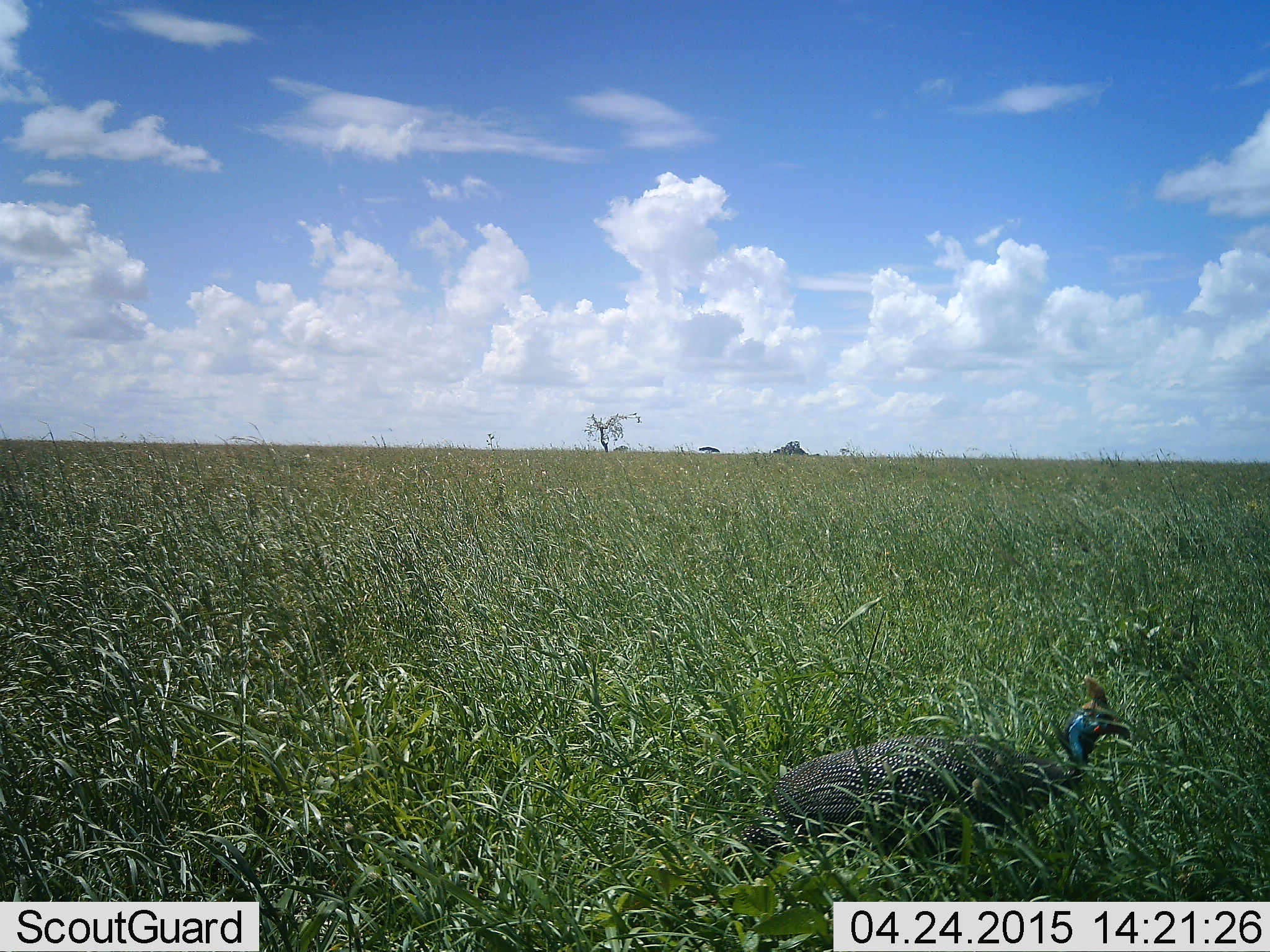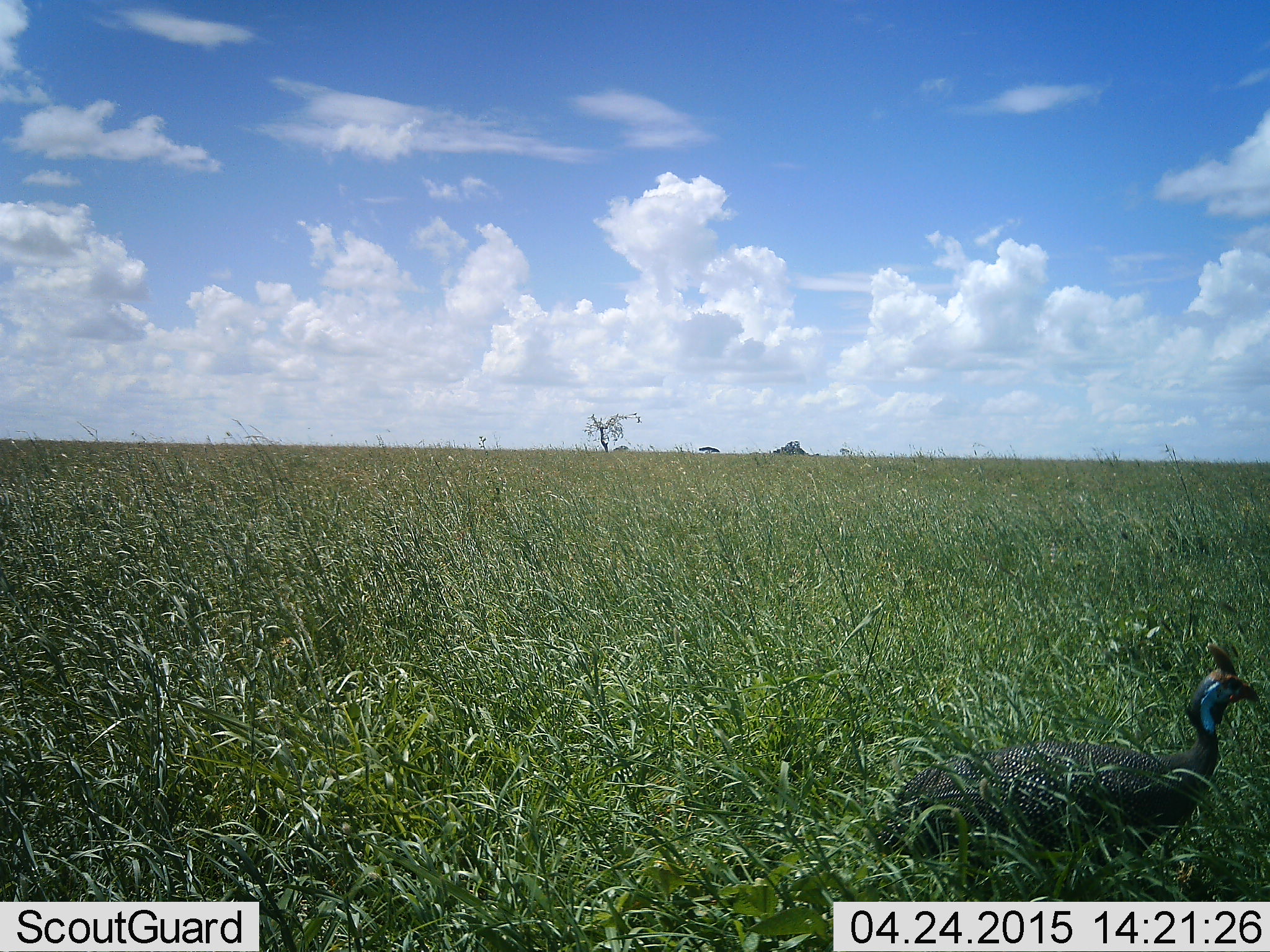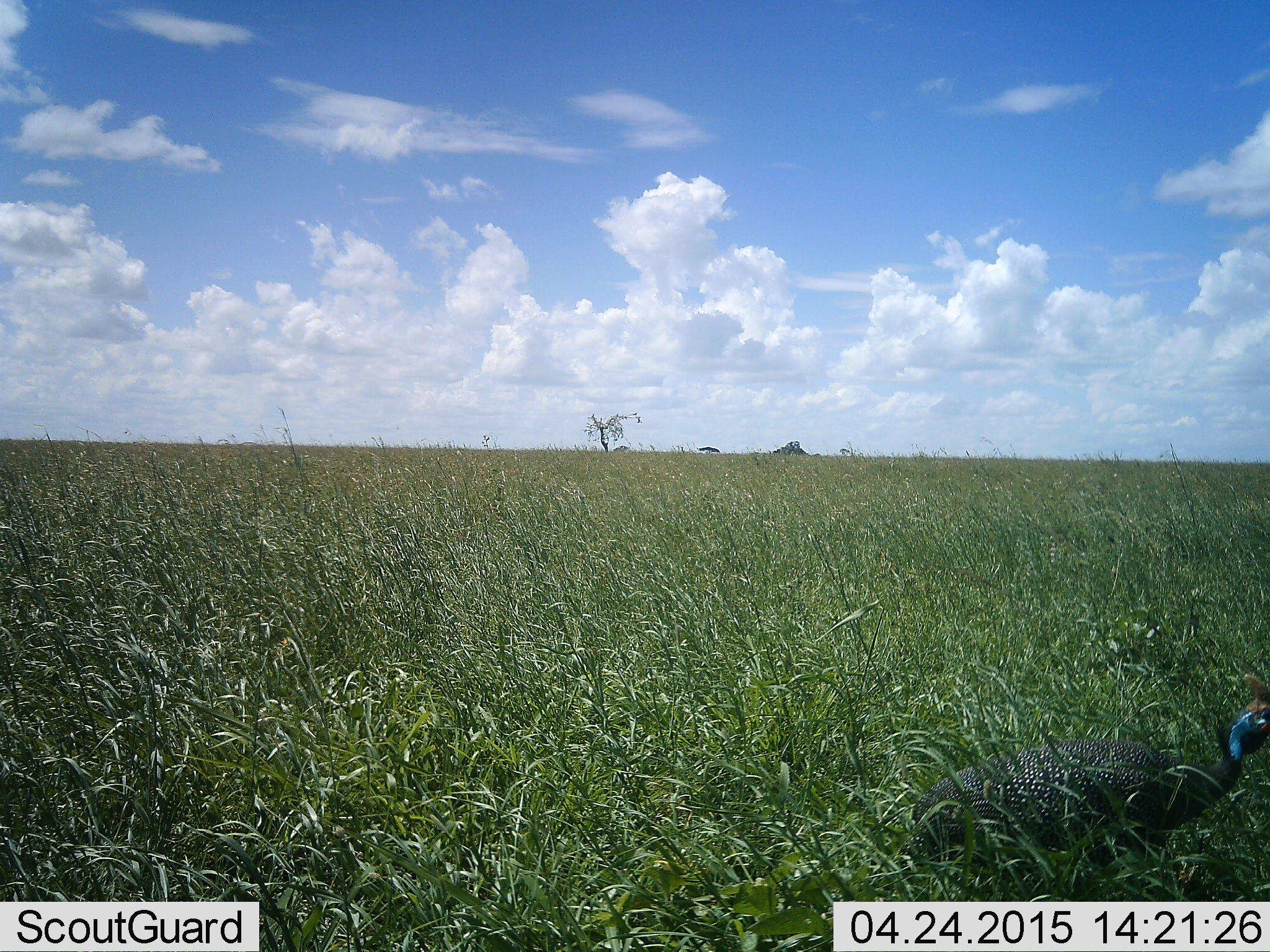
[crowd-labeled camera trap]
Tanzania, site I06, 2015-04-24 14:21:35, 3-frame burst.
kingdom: Animalia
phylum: Chordata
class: Aves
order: Galliformes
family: Numididae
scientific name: Numididae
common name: guinea fowl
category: guineafowl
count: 1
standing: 10%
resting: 0%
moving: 100%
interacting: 0%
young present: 0%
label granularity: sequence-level